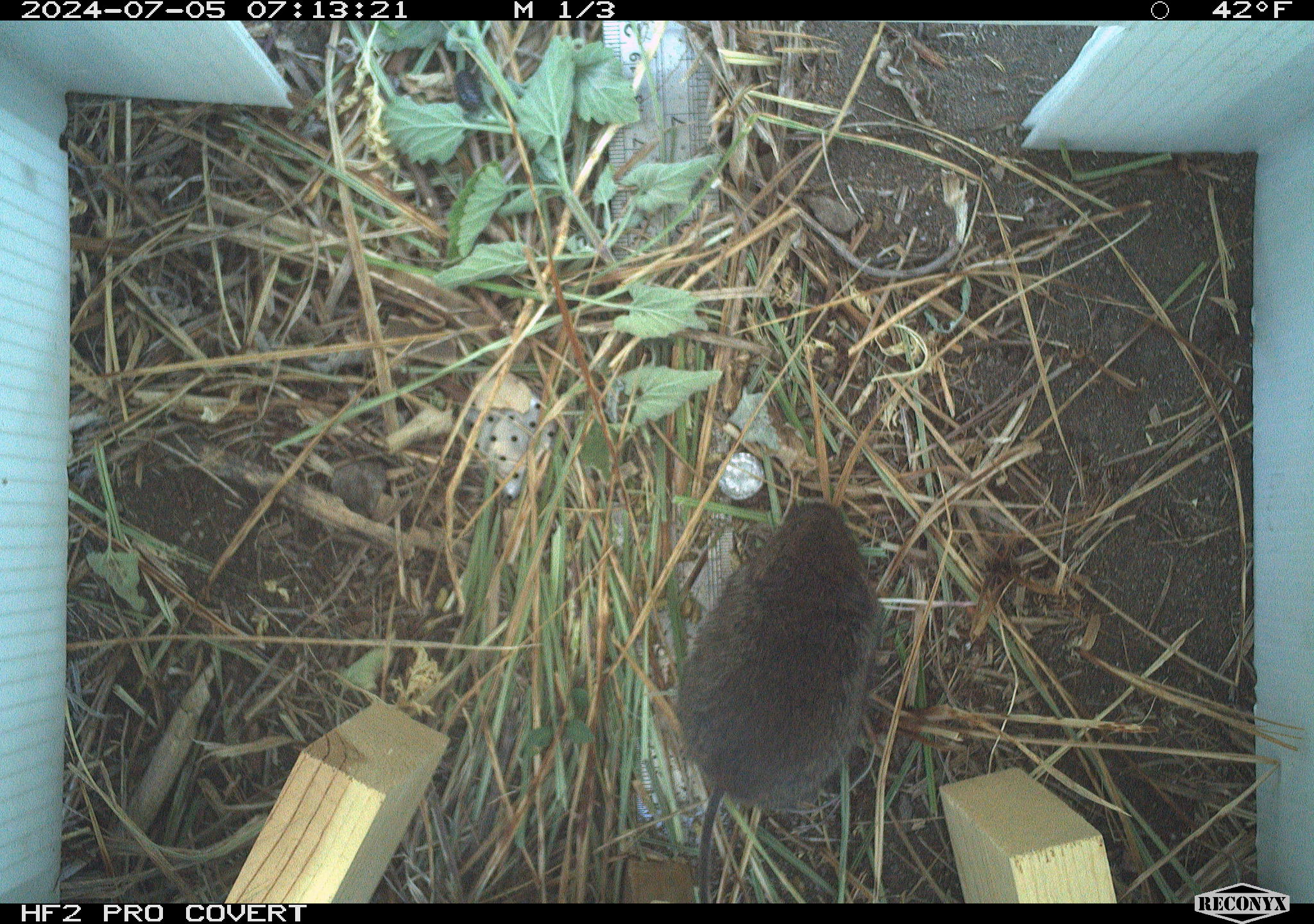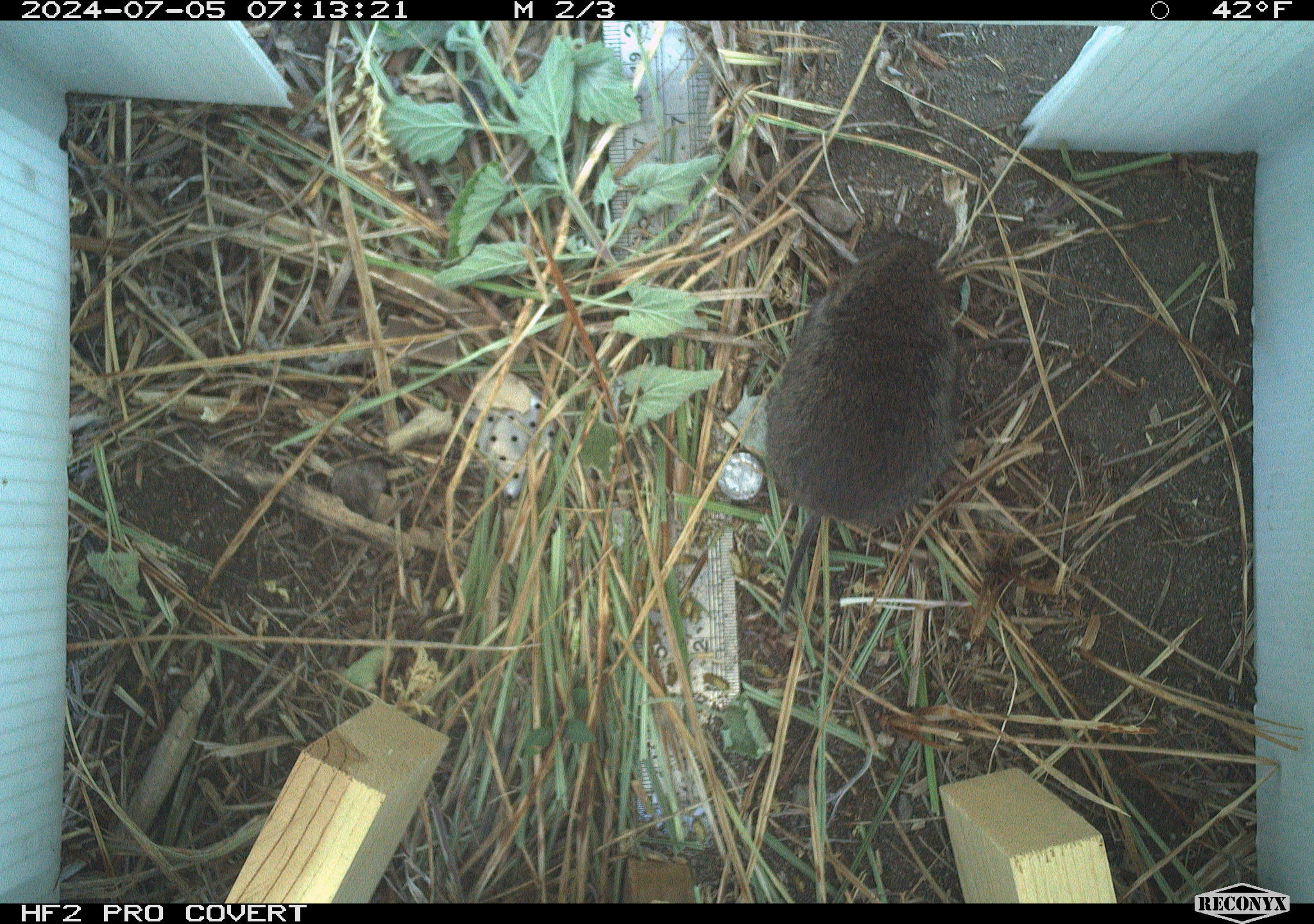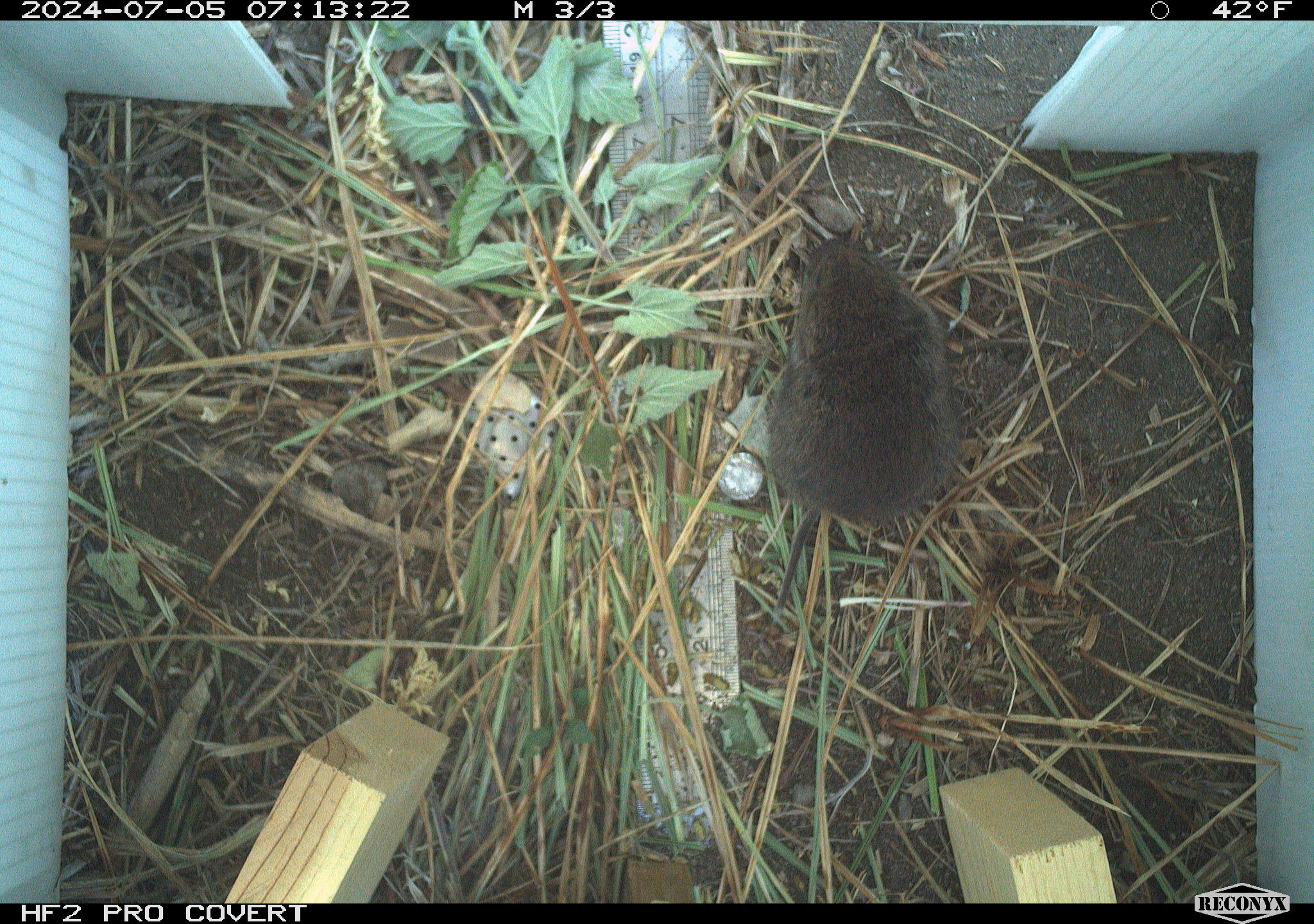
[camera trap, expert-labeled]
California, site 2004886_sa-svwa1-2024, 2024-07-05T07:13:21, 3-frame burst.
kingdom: Animalia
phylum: Chordata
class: Mammalia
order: Rodentia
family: Cricetidae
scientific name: Arvicolinae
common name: voles, lemmings, and muskrats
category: arvicolinae subfamily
Arvicolinae subfamily (voles, lemmings, and muskrats) (Arvicolinae).